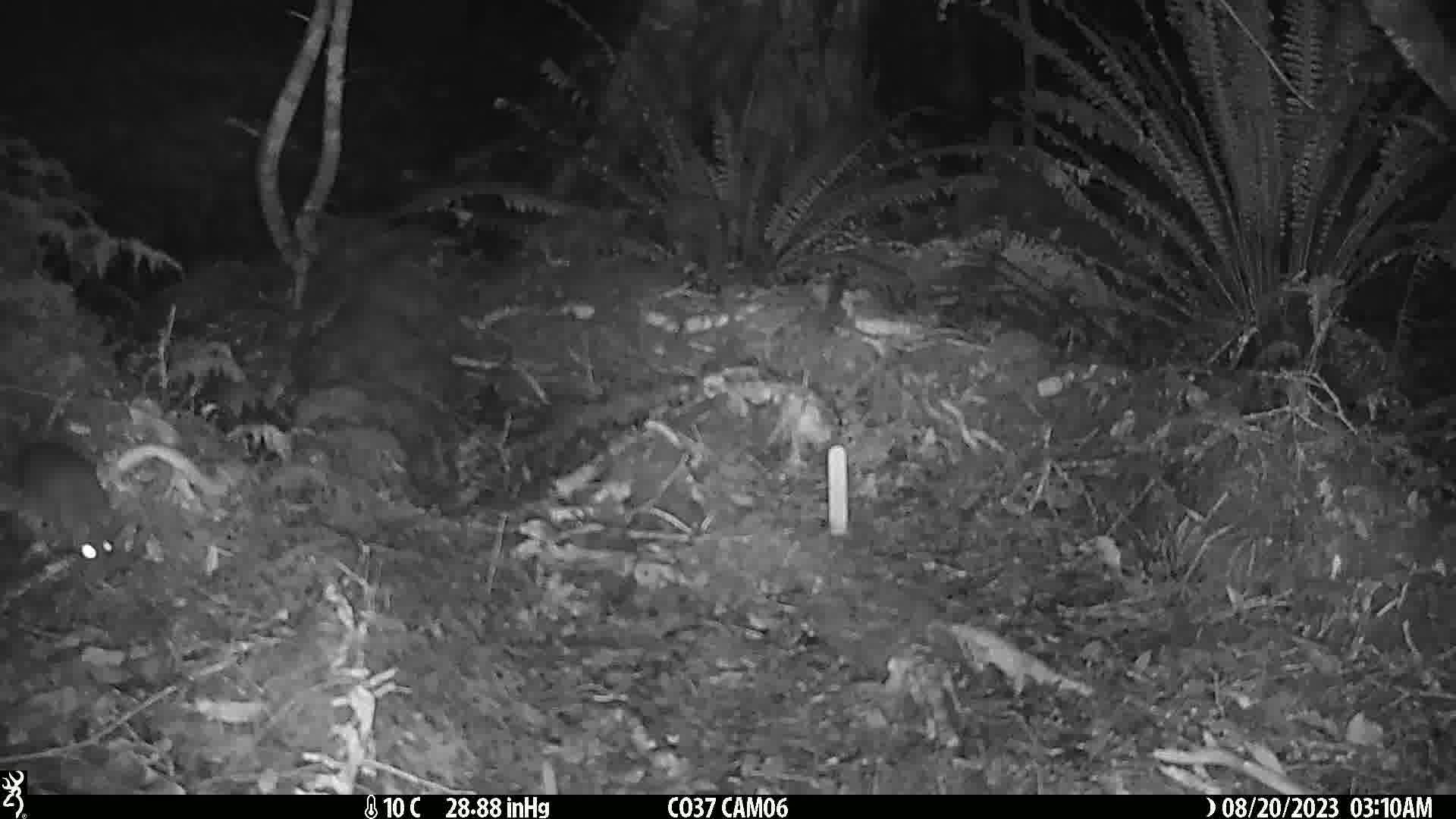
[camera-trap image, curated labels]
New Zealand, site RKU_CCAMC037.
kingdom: Animalia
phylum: Chordata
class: Mammalia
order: Rodentia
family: Muridae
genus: Rattus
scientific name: Rattus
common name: rat